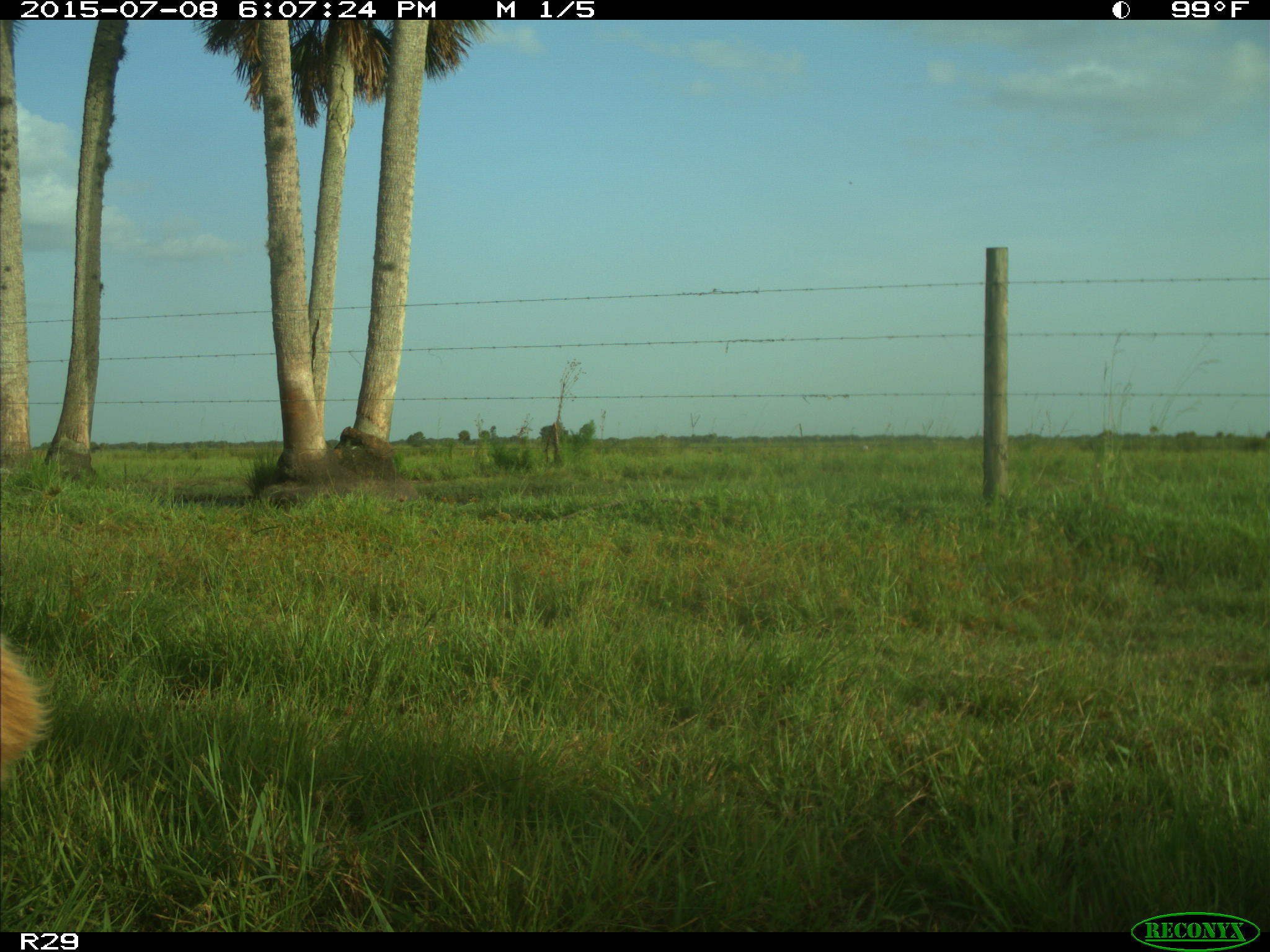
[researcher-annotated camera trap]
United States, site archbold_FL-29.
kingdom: Animalia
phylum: Chordata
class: Mammalia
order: Artiodactyla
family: Bovidae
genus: Bos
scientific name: Bos taurus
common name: domestic cow